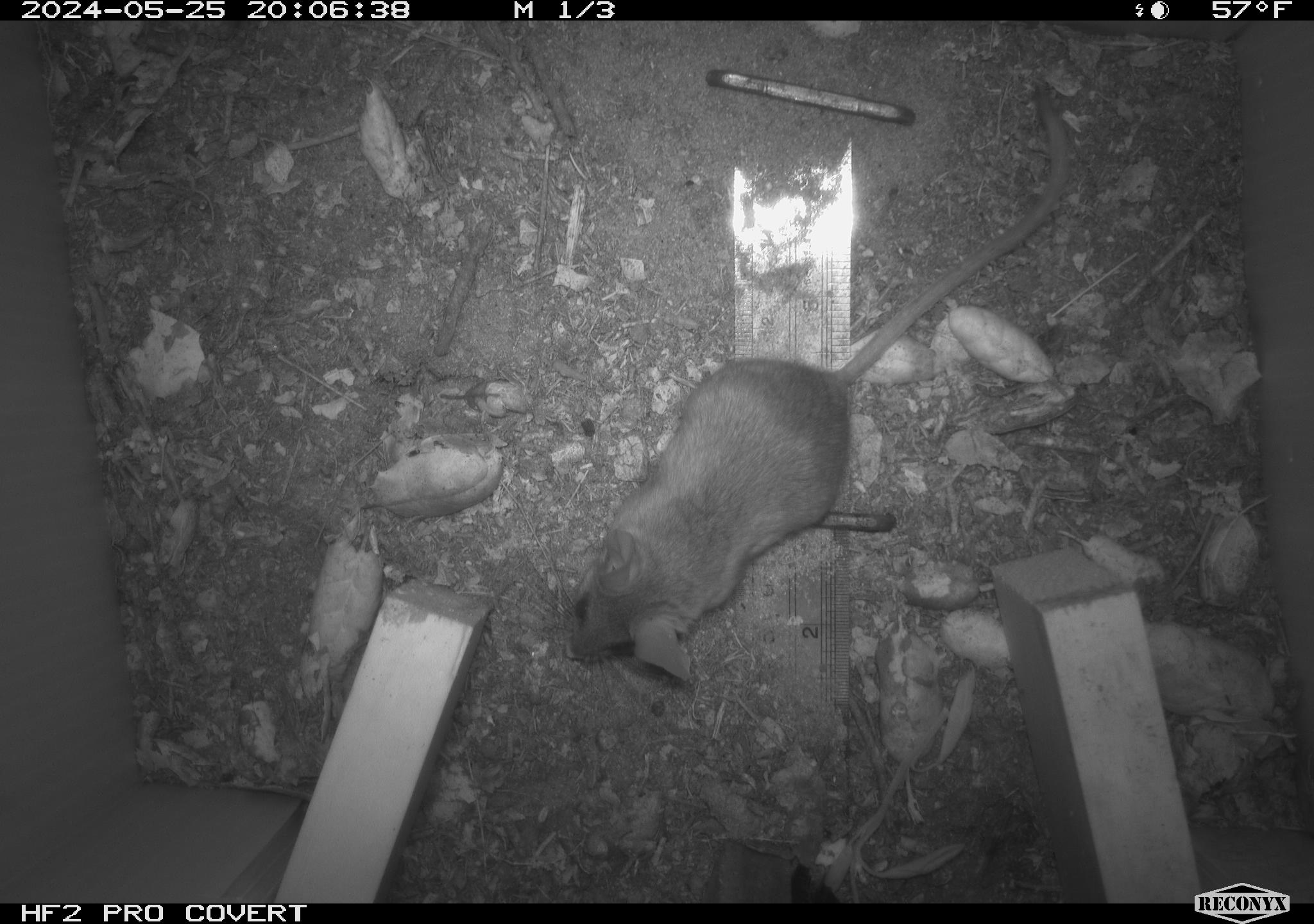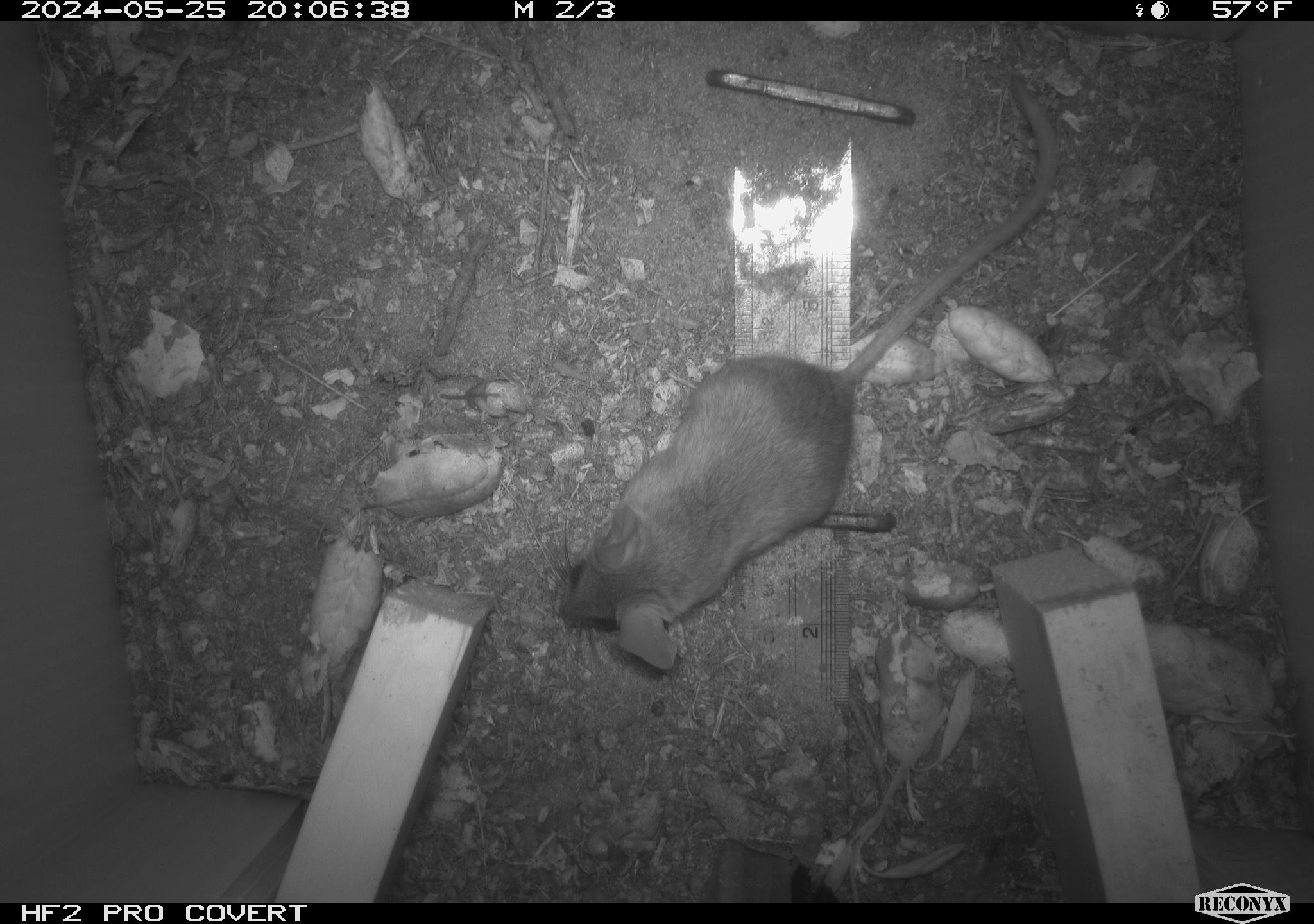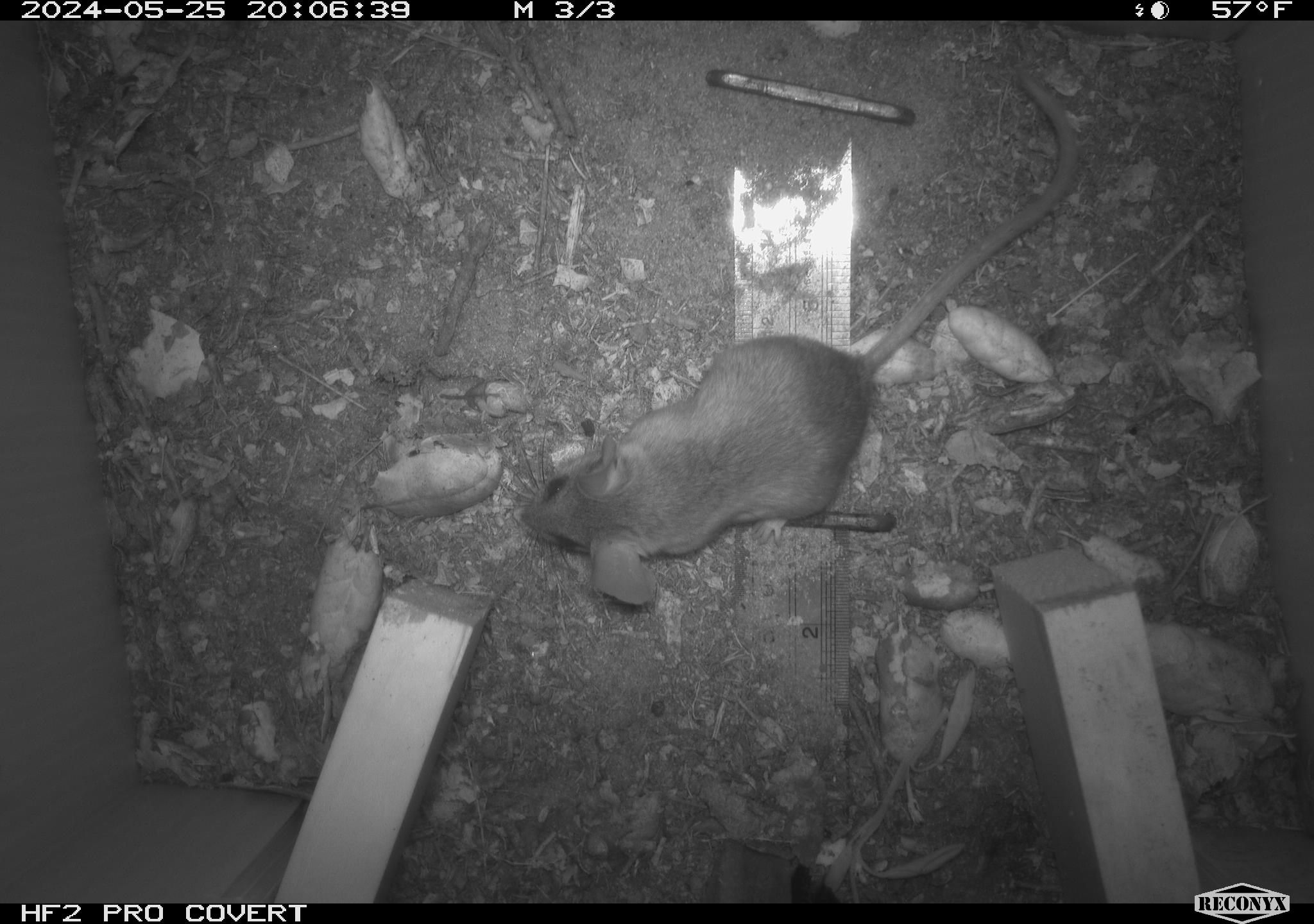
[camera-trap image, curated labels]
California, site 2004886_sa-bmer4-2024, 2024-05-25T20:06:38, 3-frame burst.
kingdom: Animalia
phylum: Chordata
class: Mammalia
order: Rodentia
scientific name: Rodentia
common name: mouse species